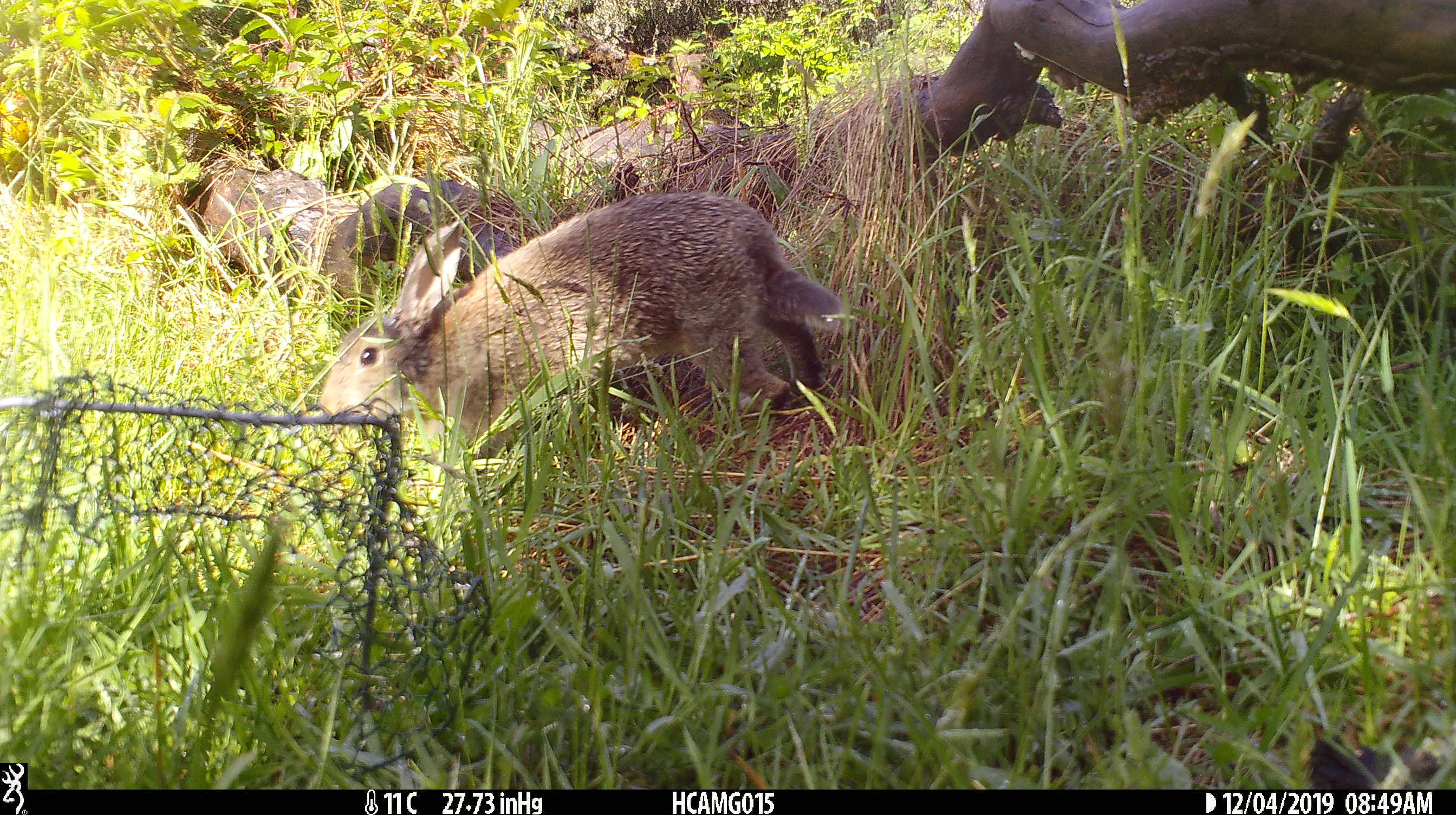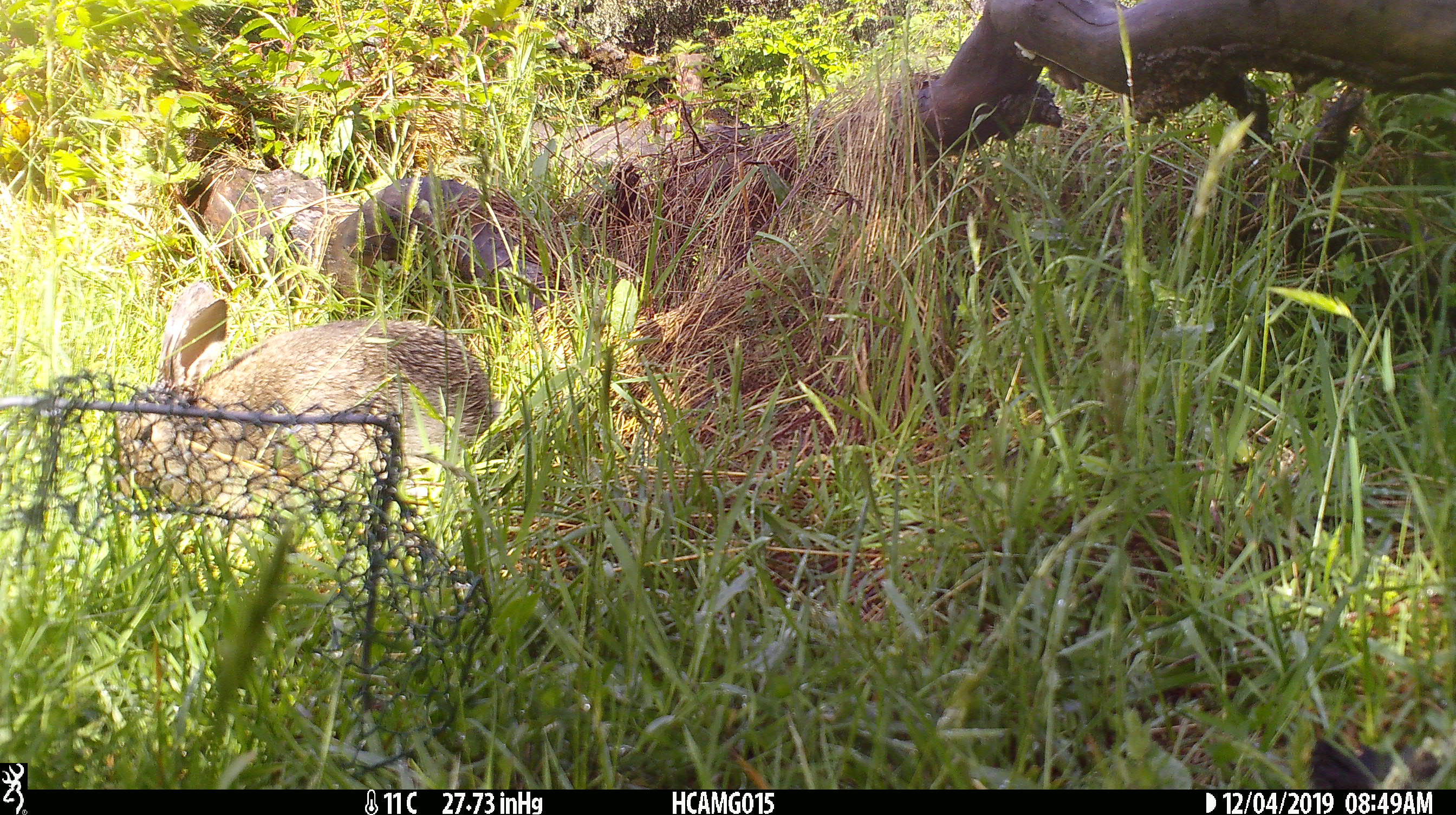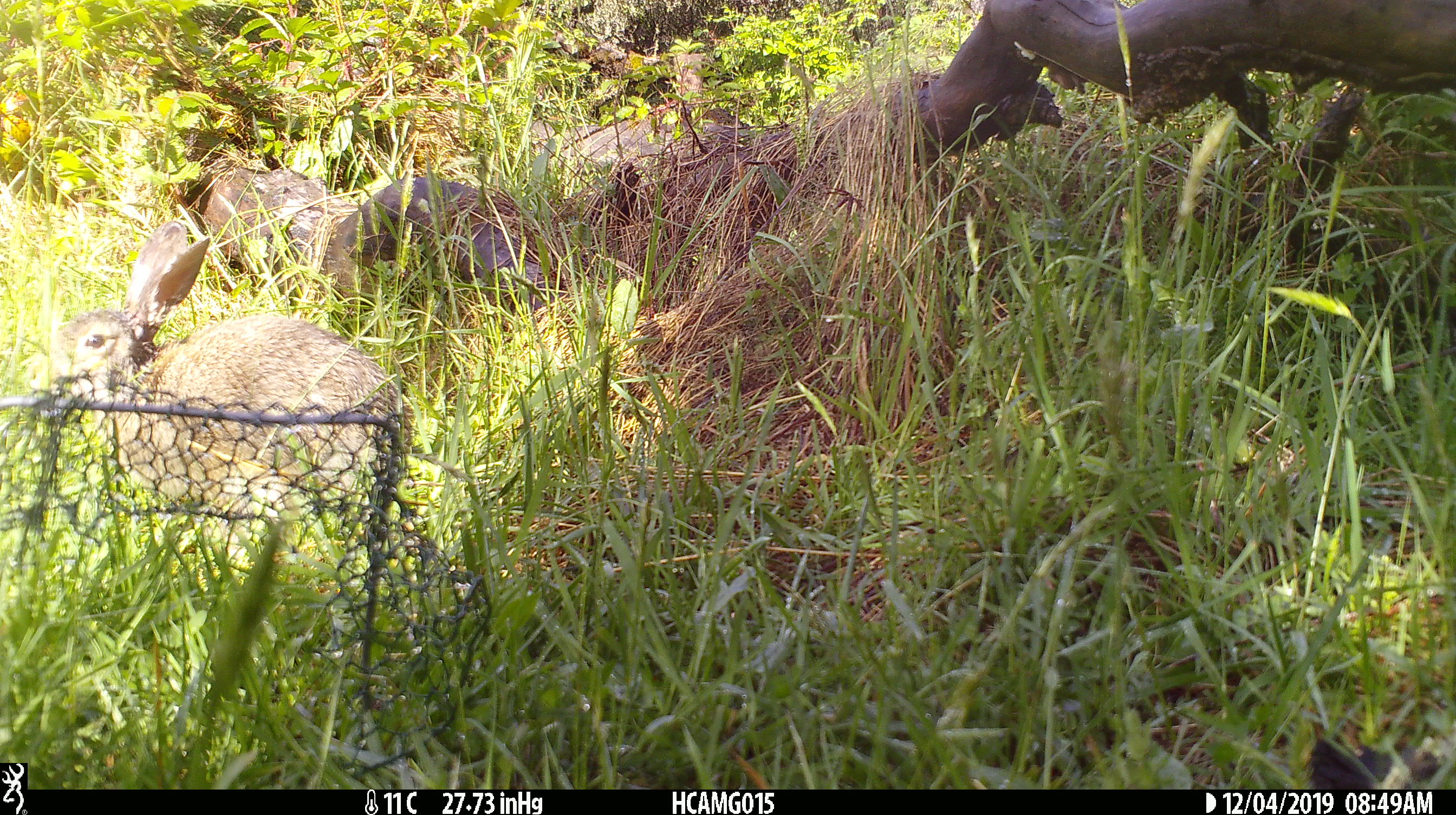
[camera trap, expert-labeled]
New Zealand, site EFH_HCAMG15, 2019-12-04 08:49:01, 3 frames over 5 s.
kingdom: Animalia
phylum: Chordata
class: Mammalia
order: Lagomorpha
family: Leporidae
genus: Oryctolagus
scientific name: Oryctolagus cuniculus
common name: european rabbit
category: rabbit